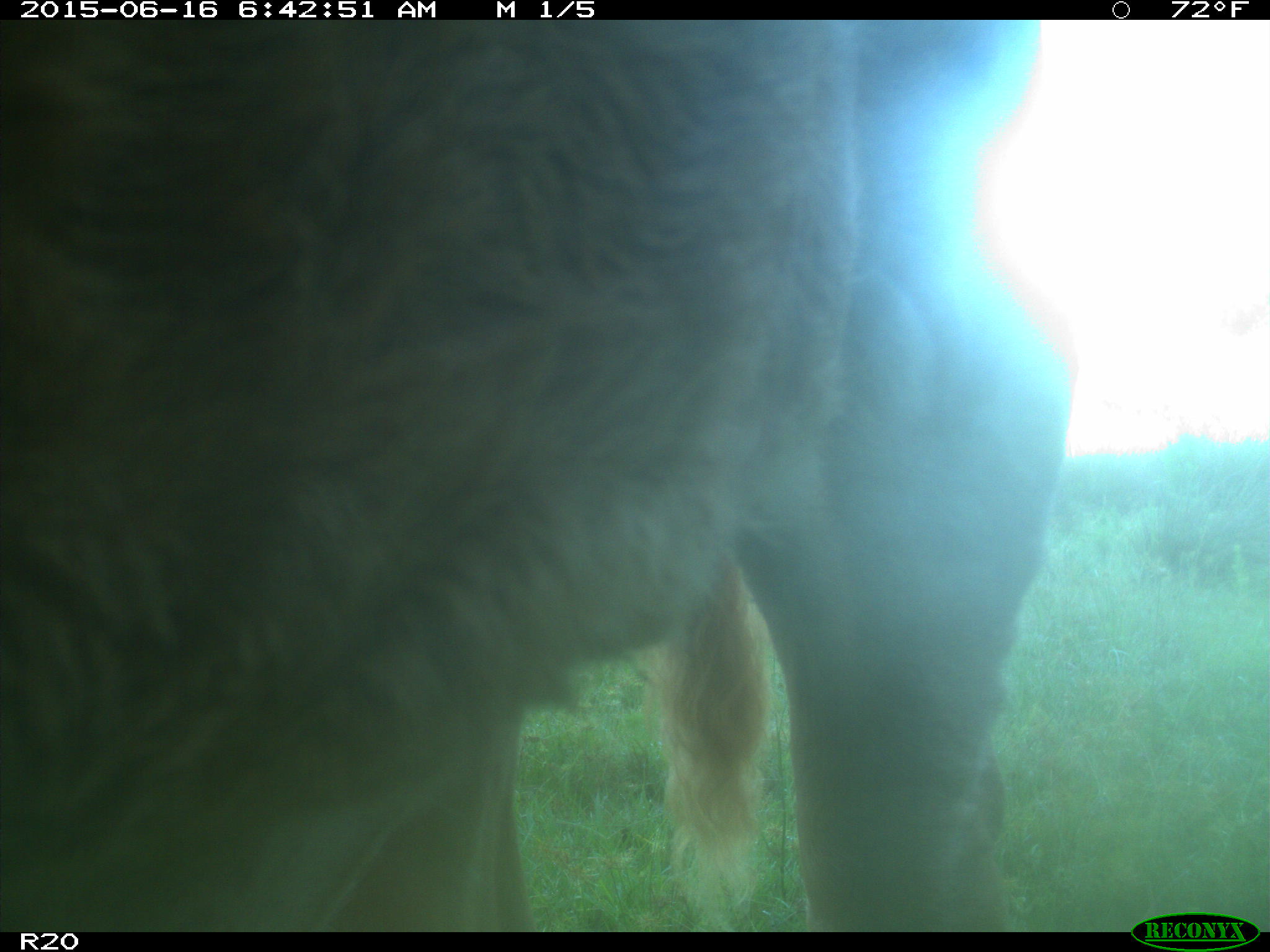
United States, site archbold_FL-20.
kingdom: Animalia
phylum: Chordata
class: Mammalia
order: Artiodactyla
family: Bovidae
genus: Bos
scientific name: Bos taurus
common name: domestic cow